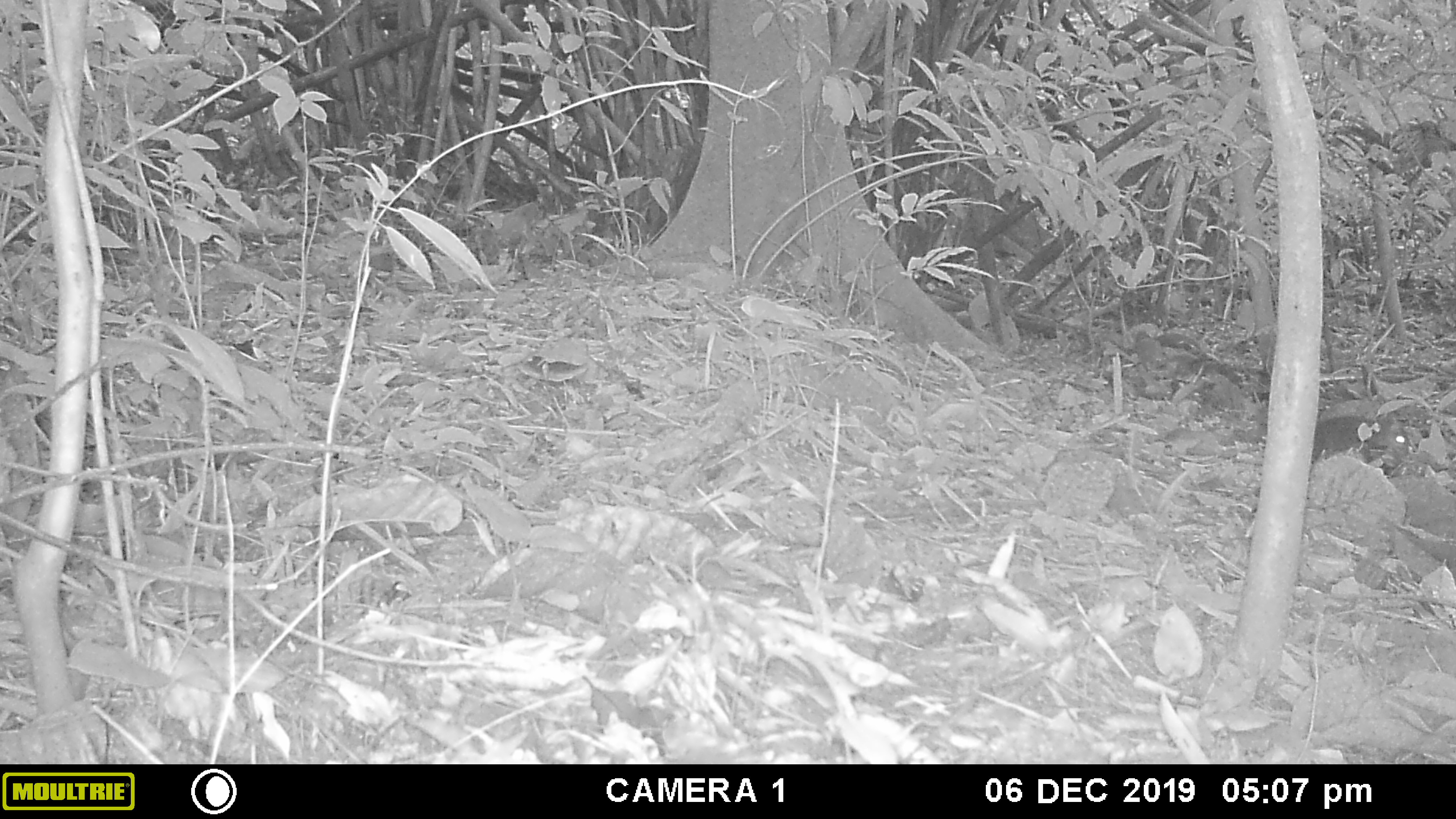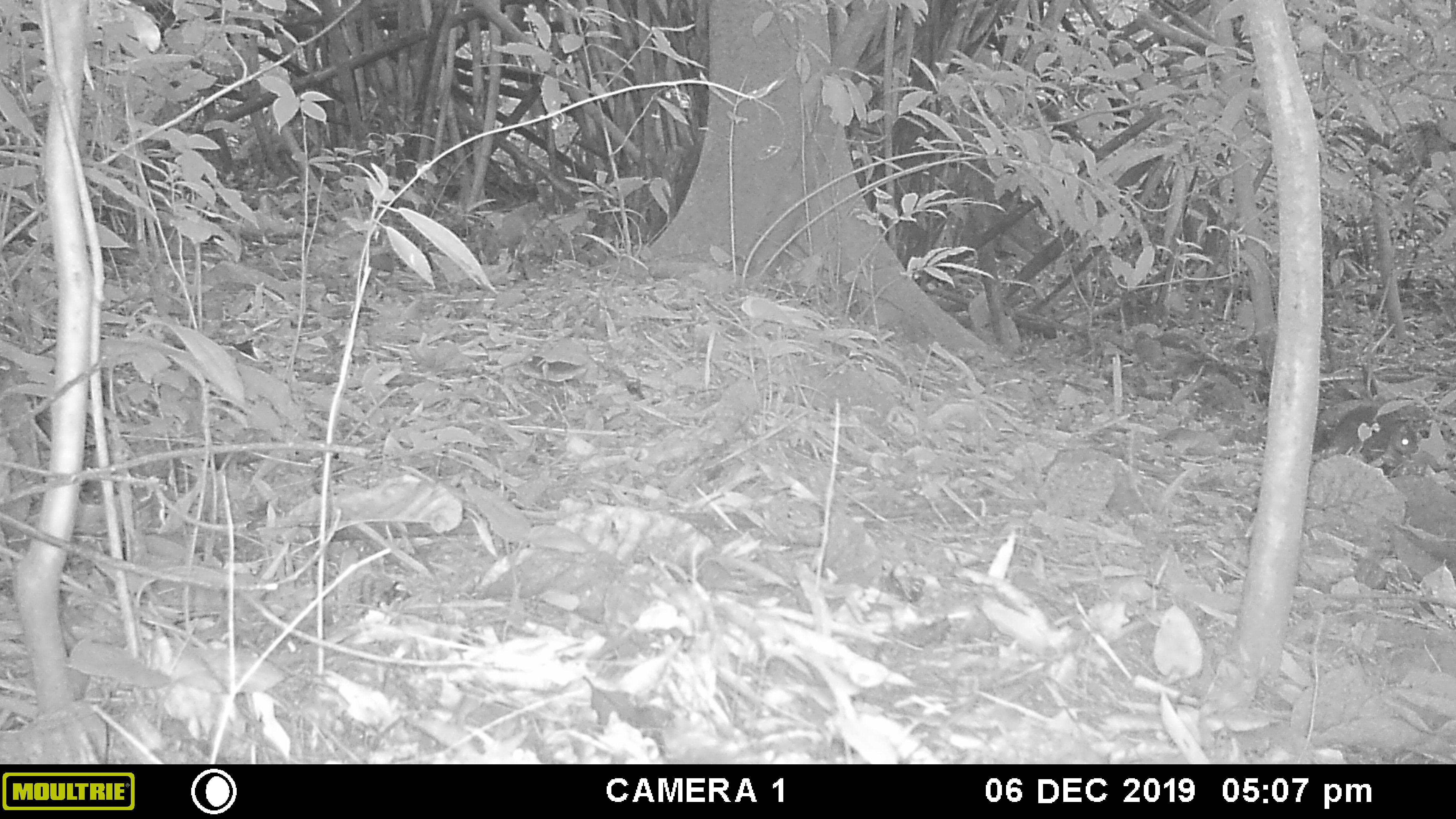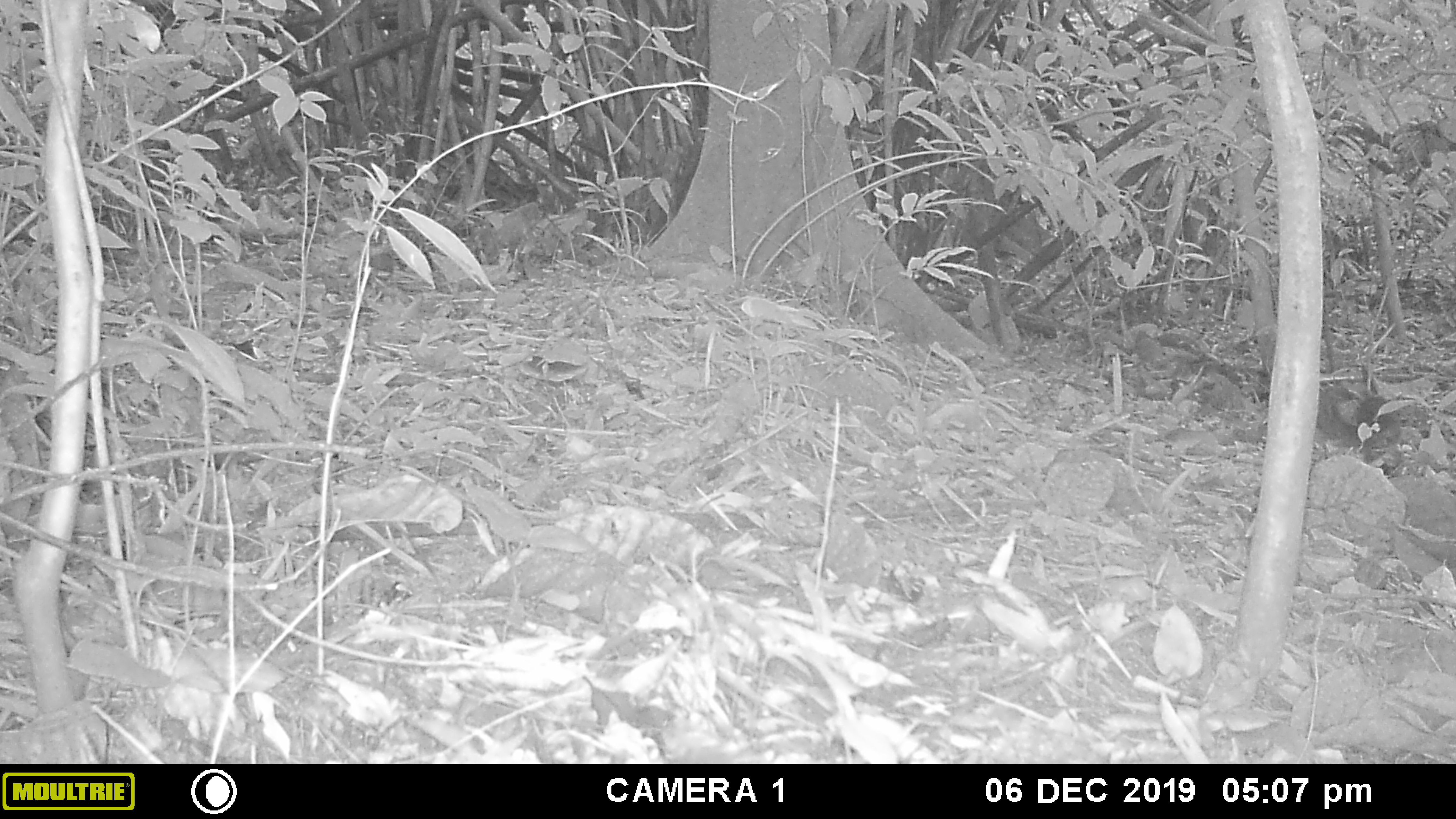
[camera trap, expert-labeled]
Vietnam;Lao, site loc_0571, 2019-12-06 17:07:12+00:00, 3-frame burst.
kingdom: Animalia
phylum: Chordata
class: Mammalia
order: Rodentia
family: Sciuridae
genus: Dremomys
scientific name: Dremomys rufigenis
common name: red-cheeked squirrel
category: red cheeked squirrel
Red cheeked squirrel (red-cheeked squirrel) (Dremomys rufigenis). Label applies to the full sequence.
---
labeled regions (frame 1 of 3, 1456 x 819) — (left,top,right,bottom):
red cheeked squirrel: (1310,414,1408,464)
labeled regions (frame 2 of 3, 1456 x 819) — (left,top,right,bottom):
red cheeked squirrel: (1333,404,1418,454)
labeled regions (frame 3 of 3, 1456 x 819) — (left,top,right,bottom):
red cheeked squirrel: (1322,386,1401,448)